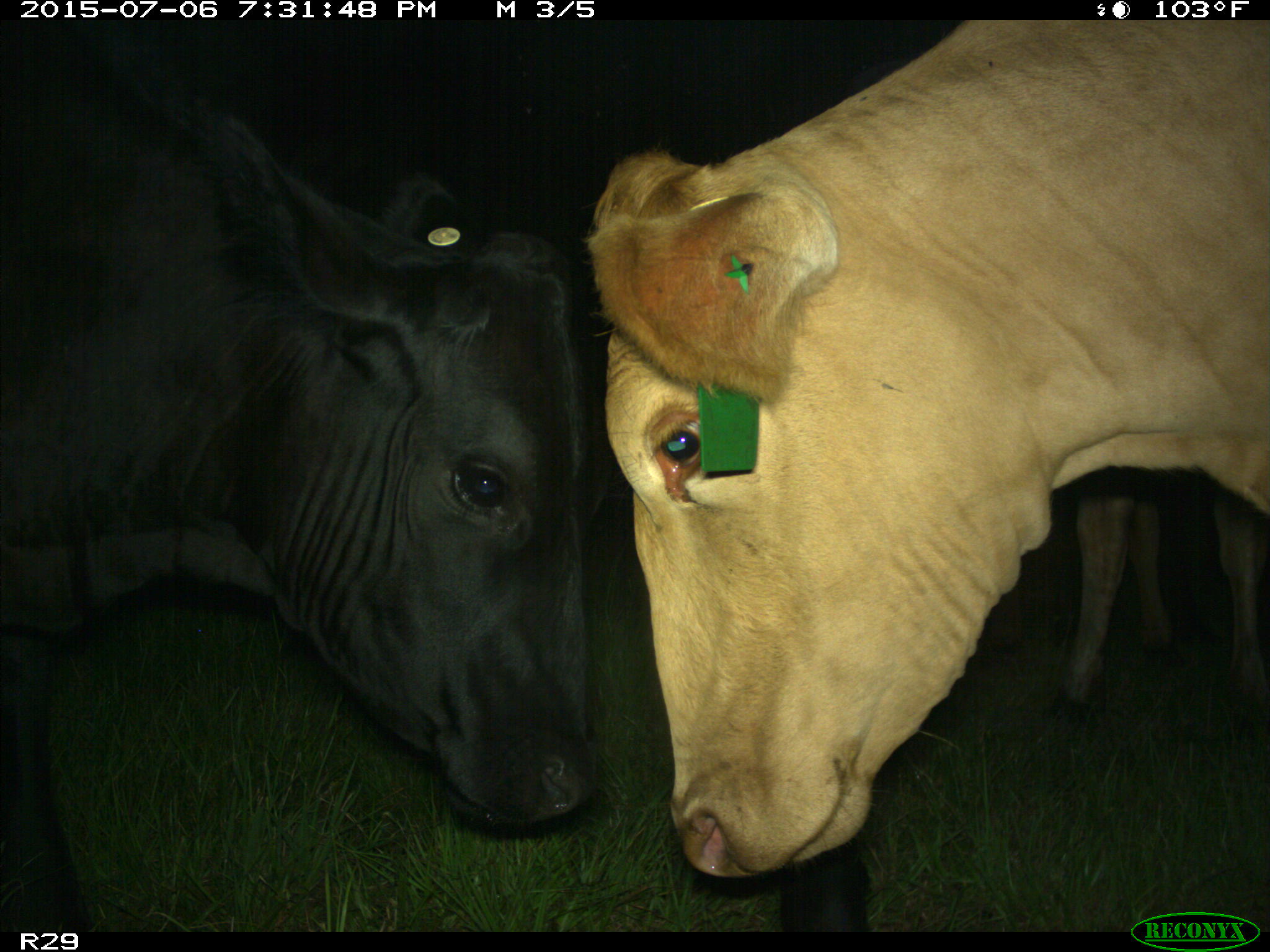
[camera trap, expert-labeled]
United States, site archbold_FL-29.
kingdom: Animalia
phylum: Chordata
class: Mammalia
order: Artiodactyla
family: Bovidae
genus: Bos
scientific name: Bos taurus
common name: domestic cow